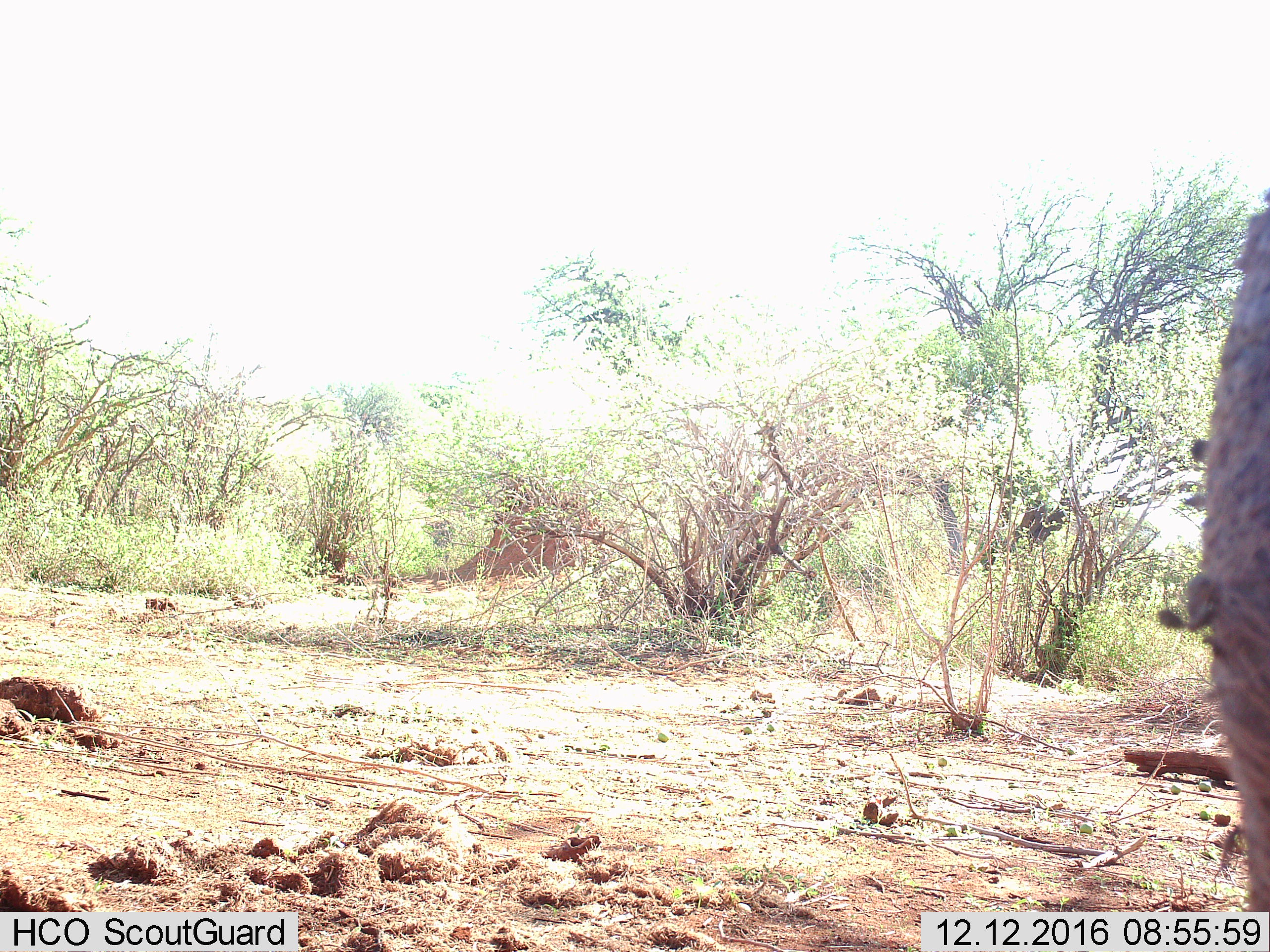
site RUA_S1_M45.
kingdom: Animalia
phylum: Chordata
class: Mammalia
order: Proboscidea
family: Elephantidae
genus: Loxodonta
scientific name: Loxodonta africana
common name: african bush elephant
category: elephant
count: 1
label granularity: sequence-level